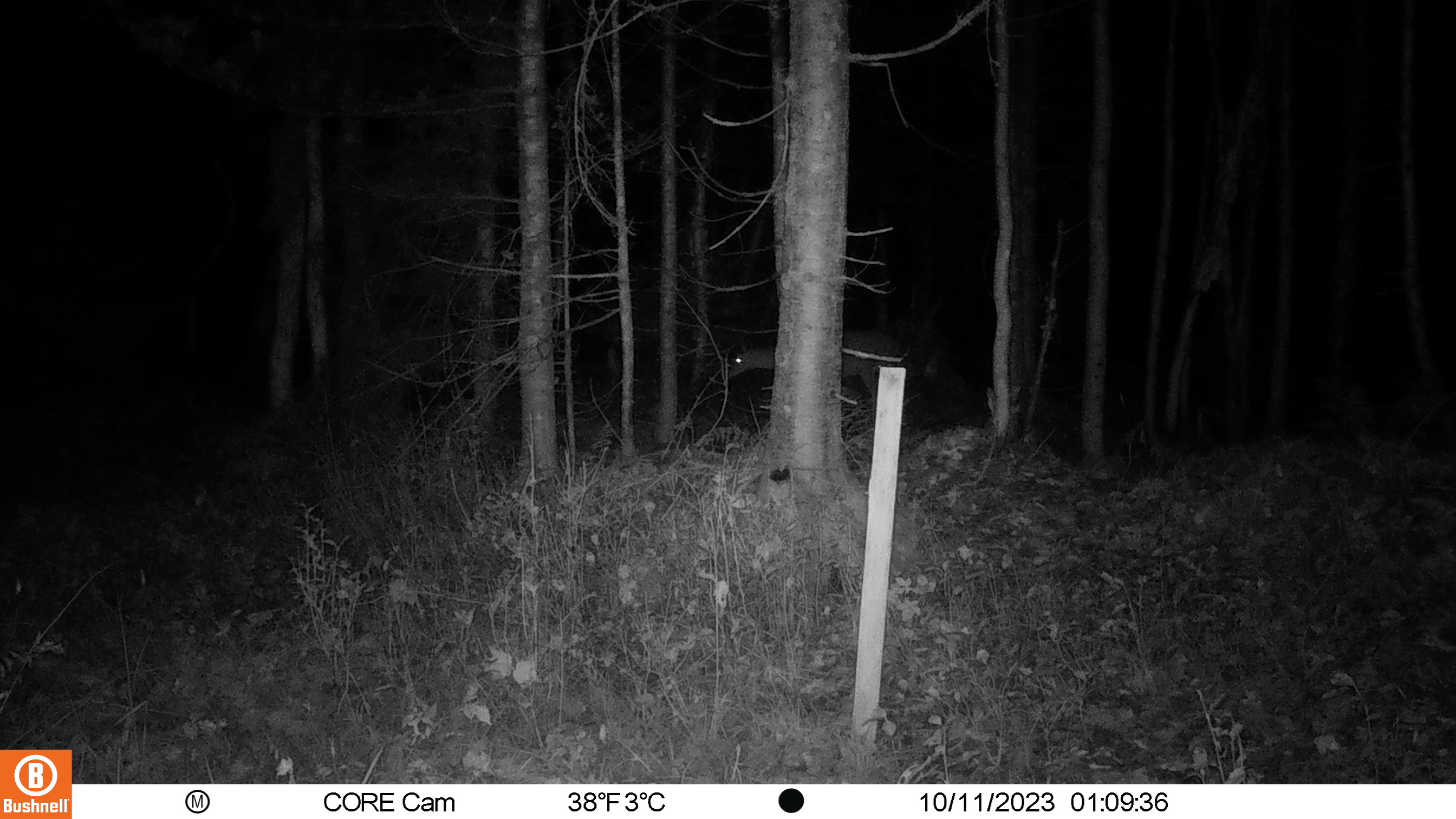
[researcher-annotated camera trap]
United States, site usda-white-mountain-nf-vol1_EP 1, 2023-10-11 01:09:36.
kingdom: Animalia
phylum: Chordata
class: Mammalia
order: Artiodactyla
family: Cervidae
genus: Odocoileus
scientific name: Odocoileus virginianus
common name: white-tailed deer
White-tailed deer (Odocoileus virginianus).